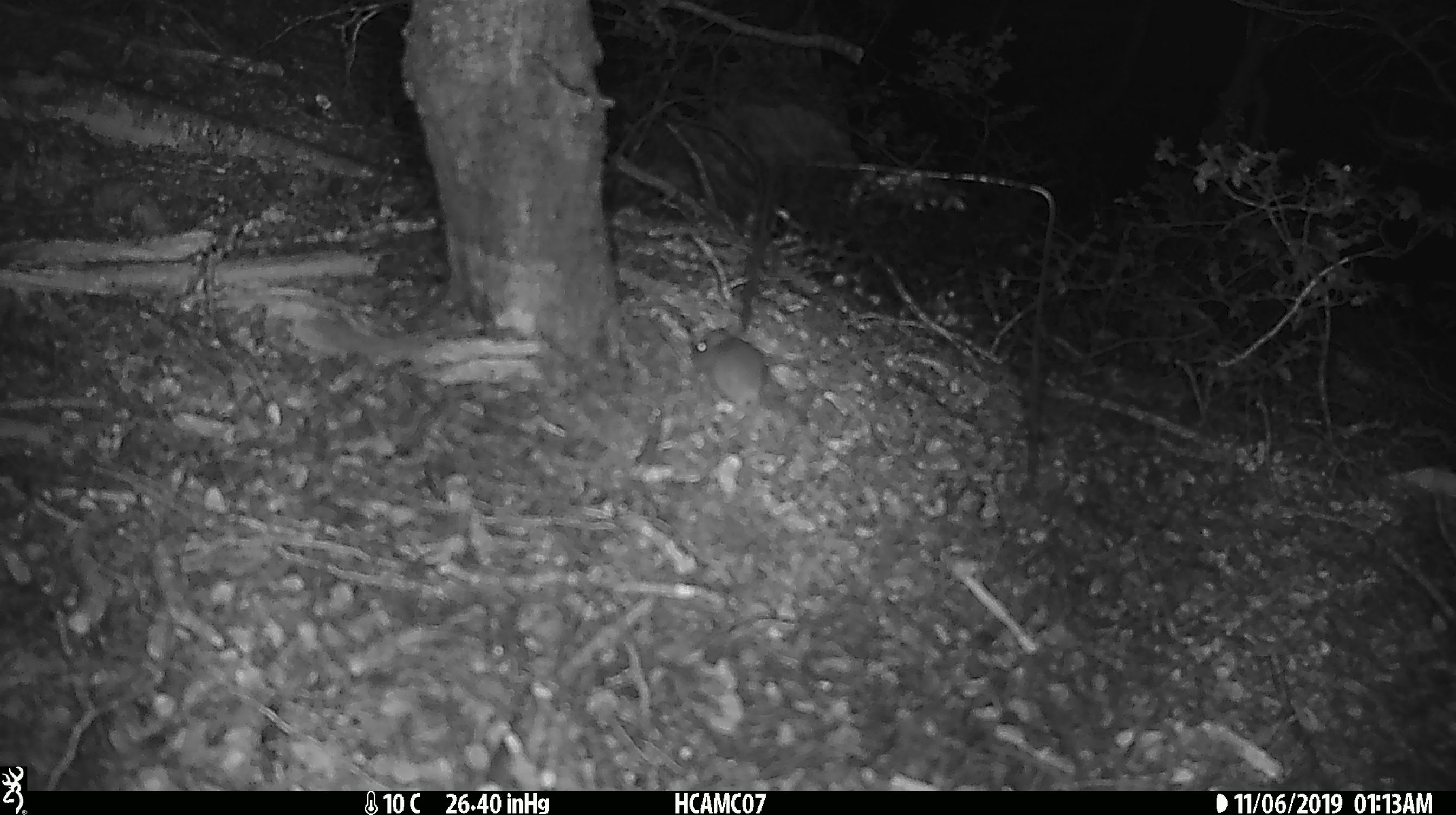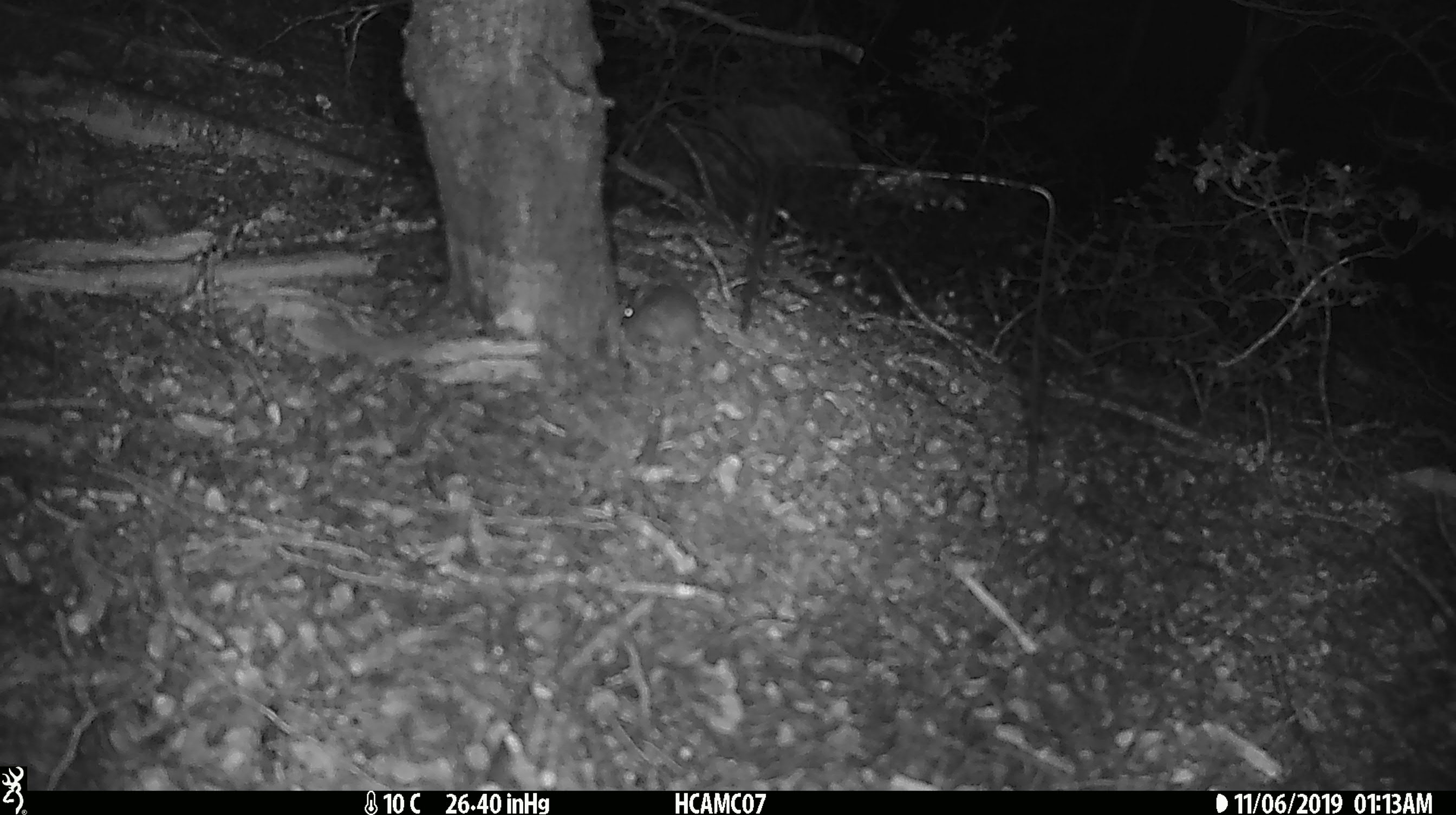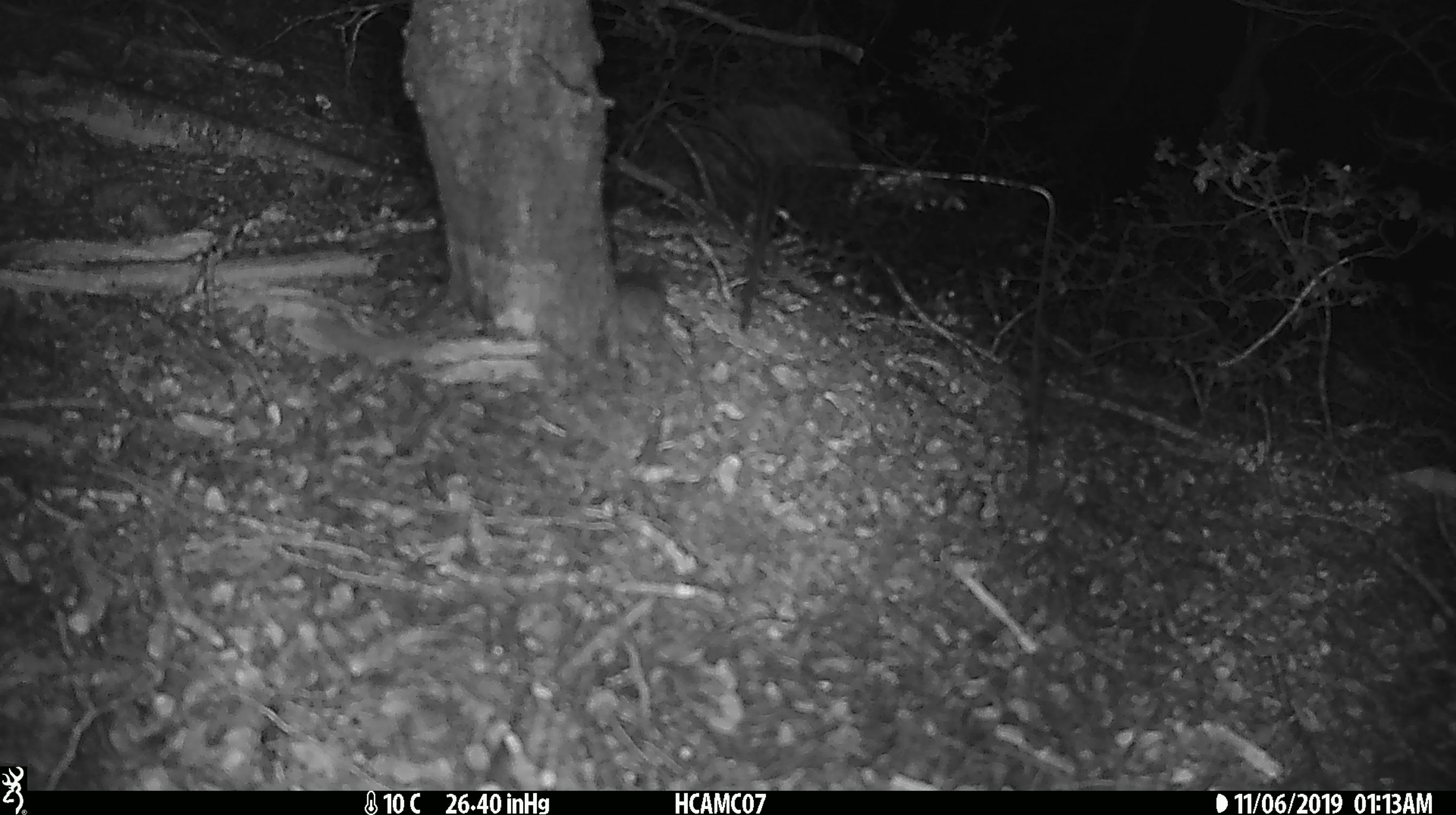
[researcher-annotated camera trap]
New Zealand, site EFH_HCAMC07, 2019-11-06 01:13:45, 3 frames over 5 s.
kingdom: Animalia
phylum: Chordata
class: Mammalia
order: Rodentia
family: Muridae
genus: Mus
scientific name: Mus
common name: mouse